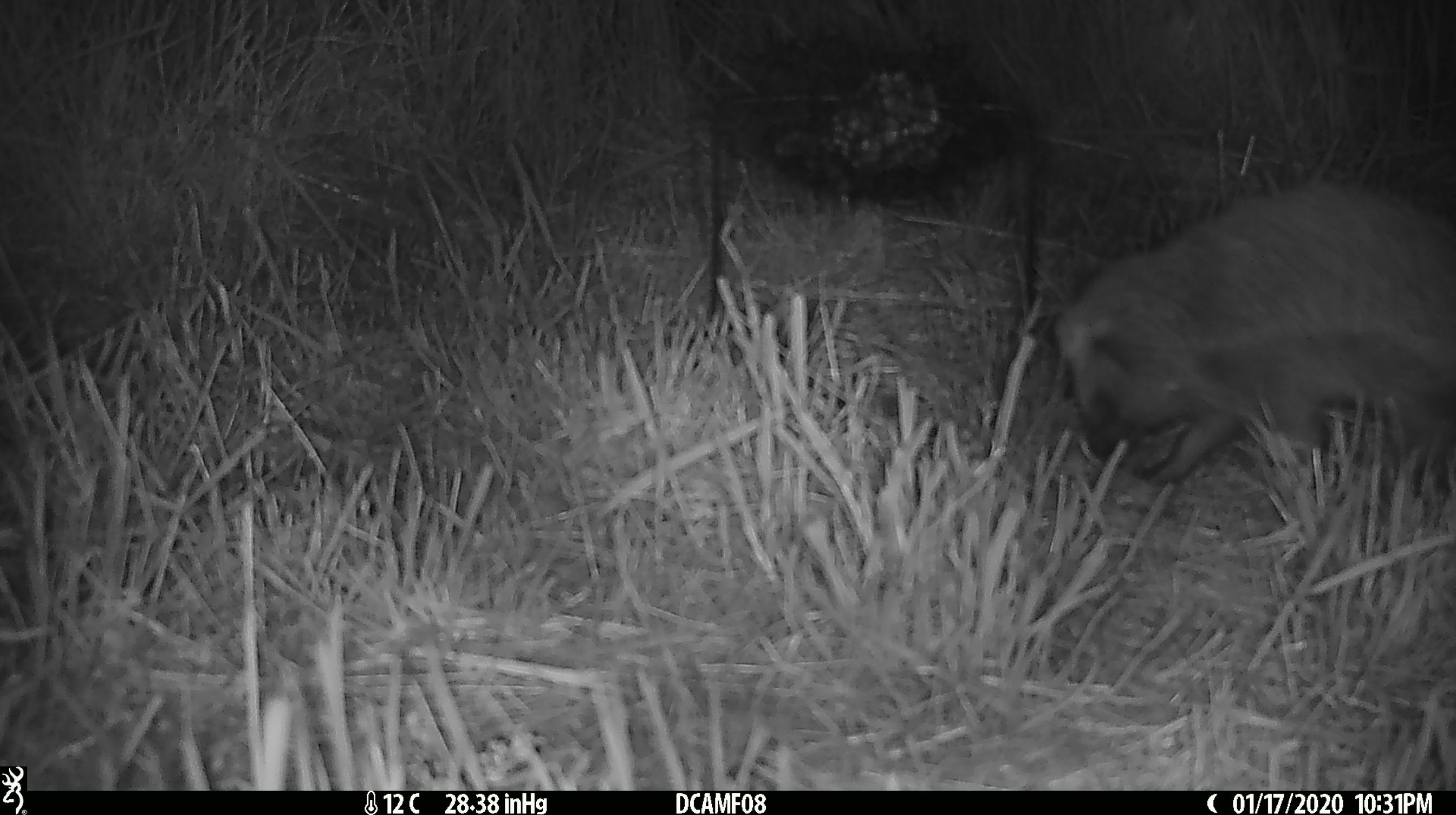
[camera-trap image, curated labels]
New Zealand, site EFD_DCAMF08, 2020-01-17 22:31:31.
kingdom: Animalia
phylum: Chordata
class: Mammalia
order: Eulipotyphla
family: Erinaceidae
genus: Erinaceus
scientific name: Erinaceus europaeus europaeus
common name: european hedgehog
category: hedgehog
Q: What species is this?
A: Hedgehog (european hedgehog) (Erinaceus europaeus europaeus).